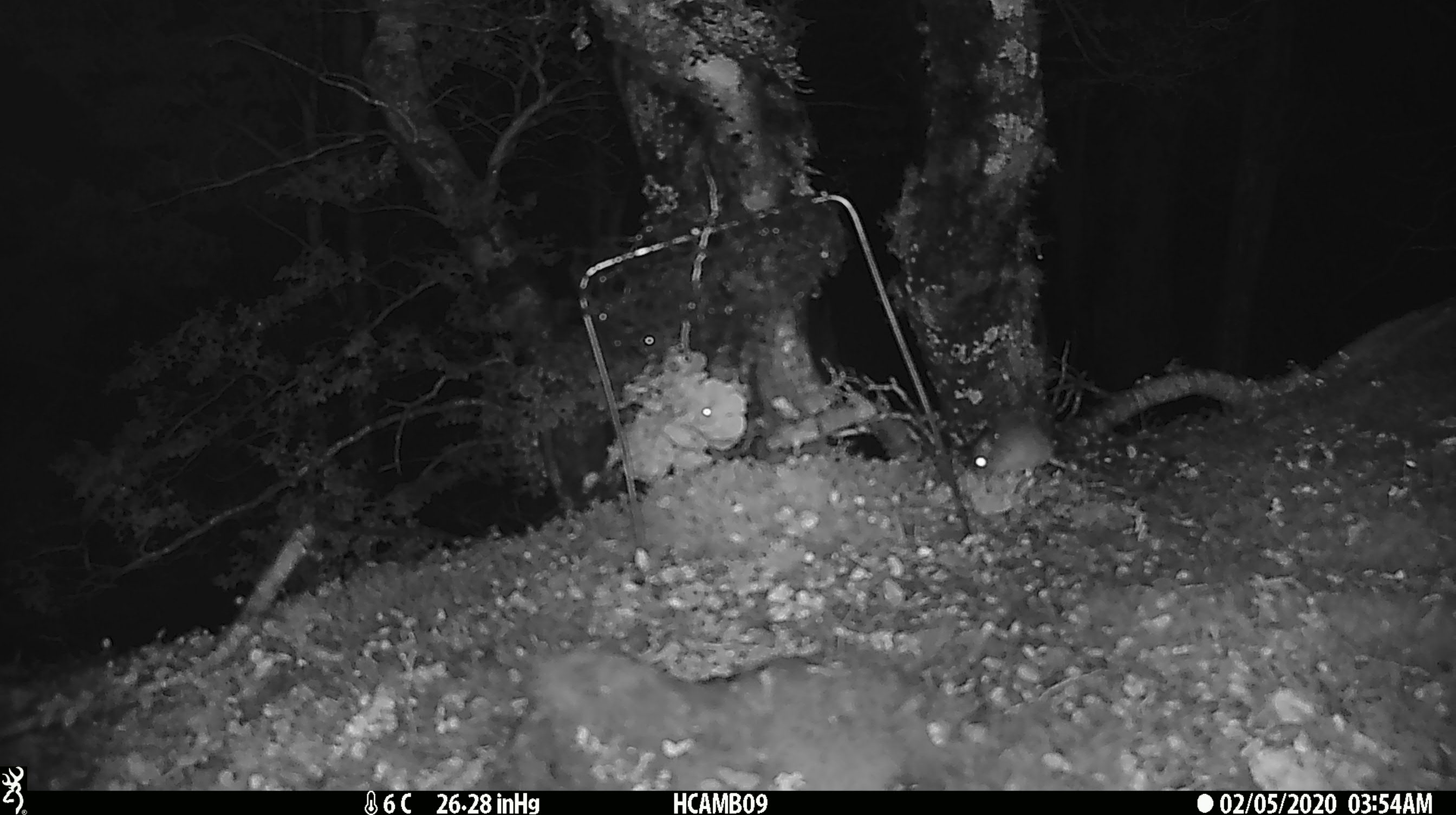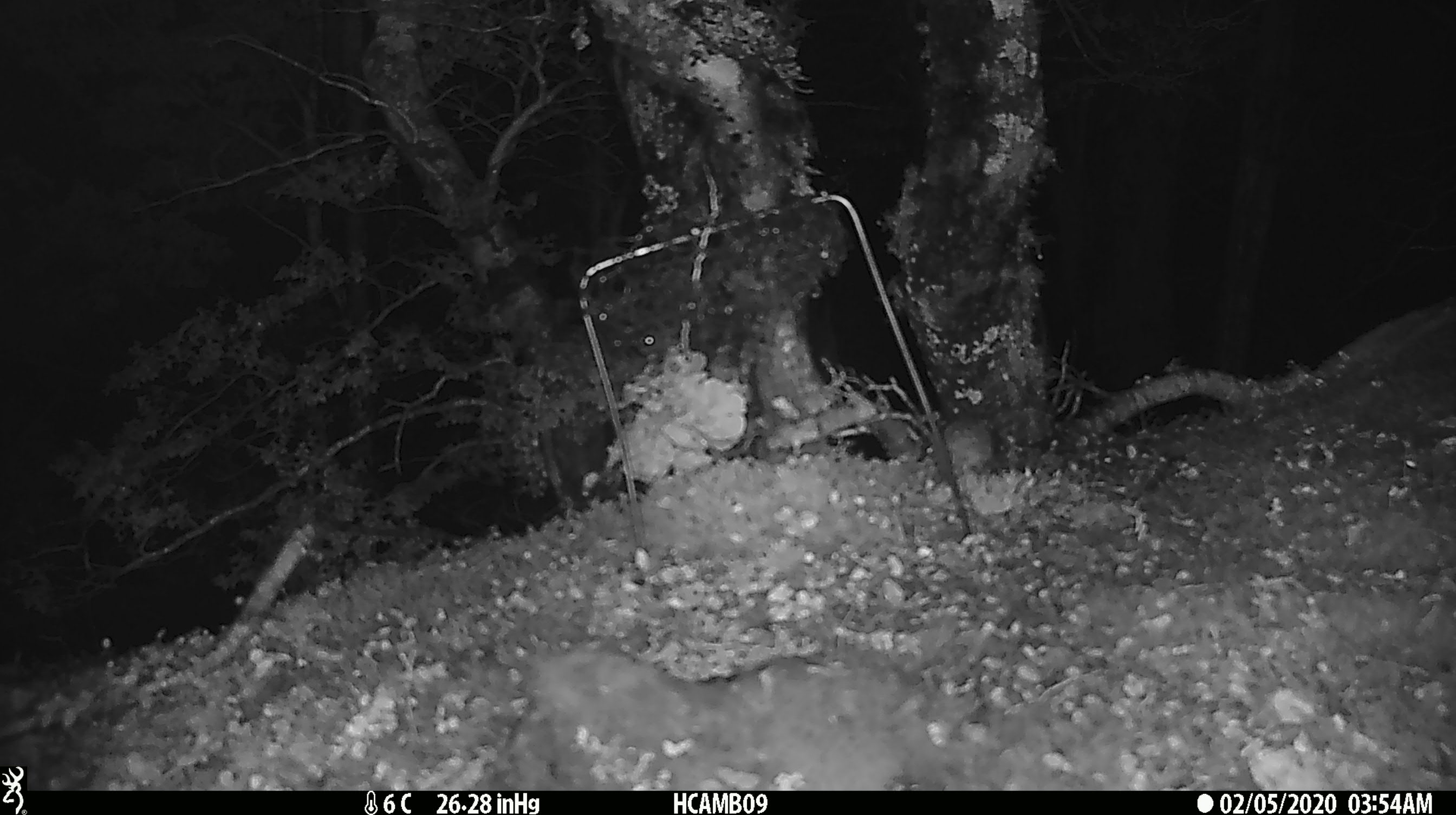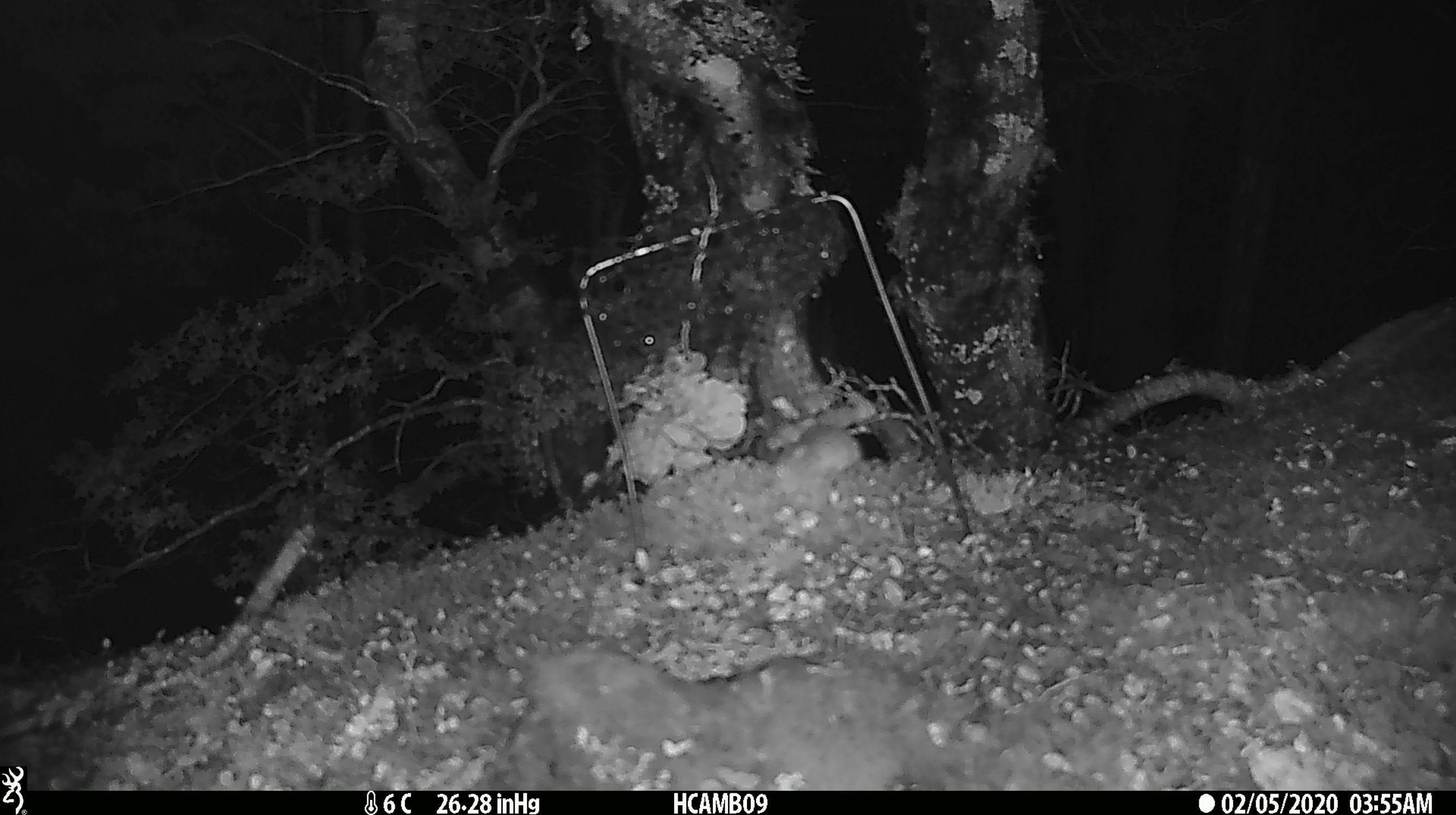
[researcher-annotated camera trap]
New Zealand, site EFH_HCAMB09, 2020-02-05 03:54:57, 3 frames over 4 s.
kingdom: Animalia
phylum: Chordata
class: Mammalia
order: Rodentia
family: Muridae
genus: Mus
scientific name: Mus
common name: mouse